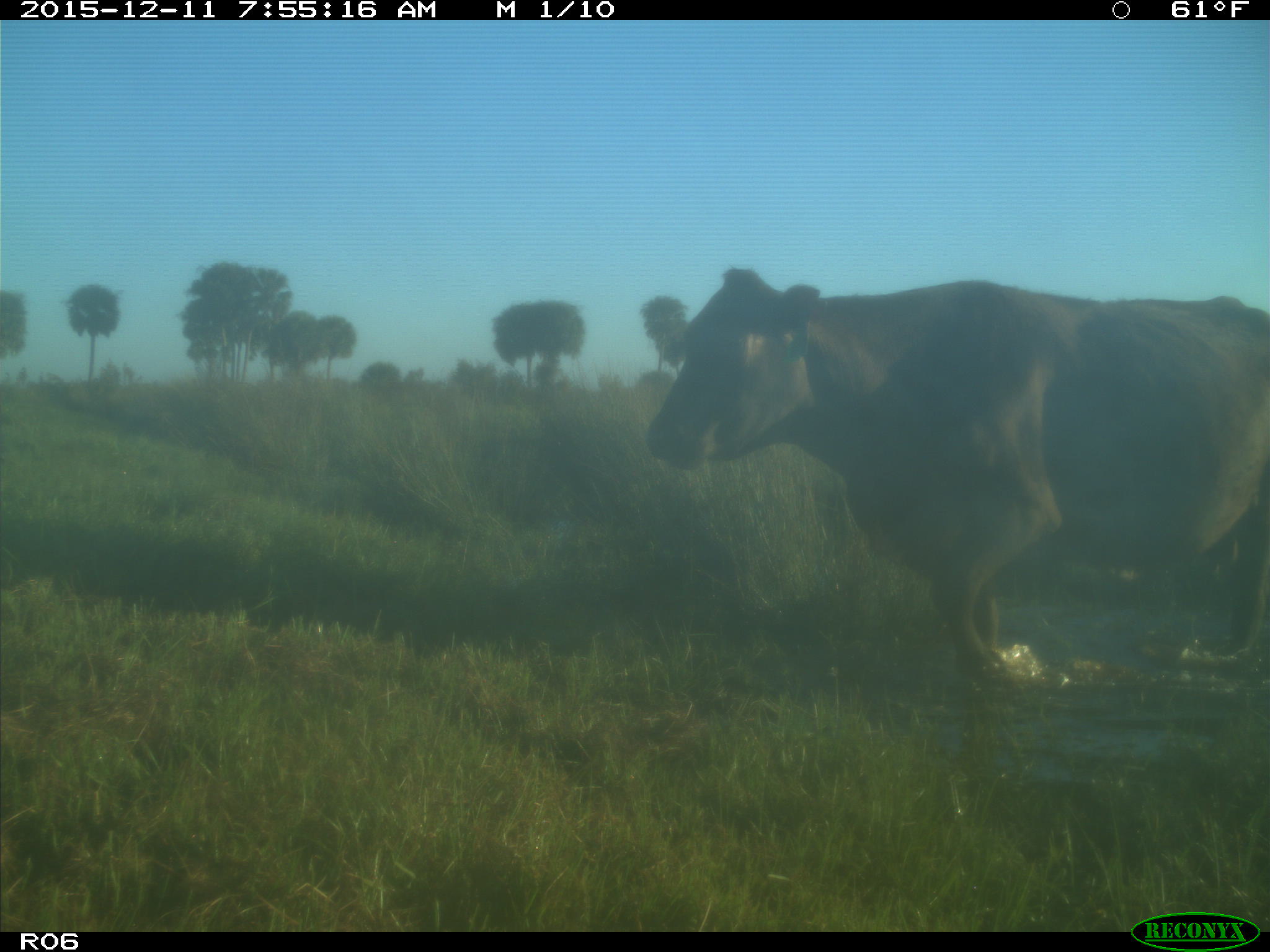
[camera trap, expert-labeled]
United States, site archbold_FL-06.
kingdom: Animalia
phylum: Chordata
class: Mammalia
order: Artiodactyla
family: Bovidae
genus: Bos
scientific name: Bos taurus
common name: domestic cow